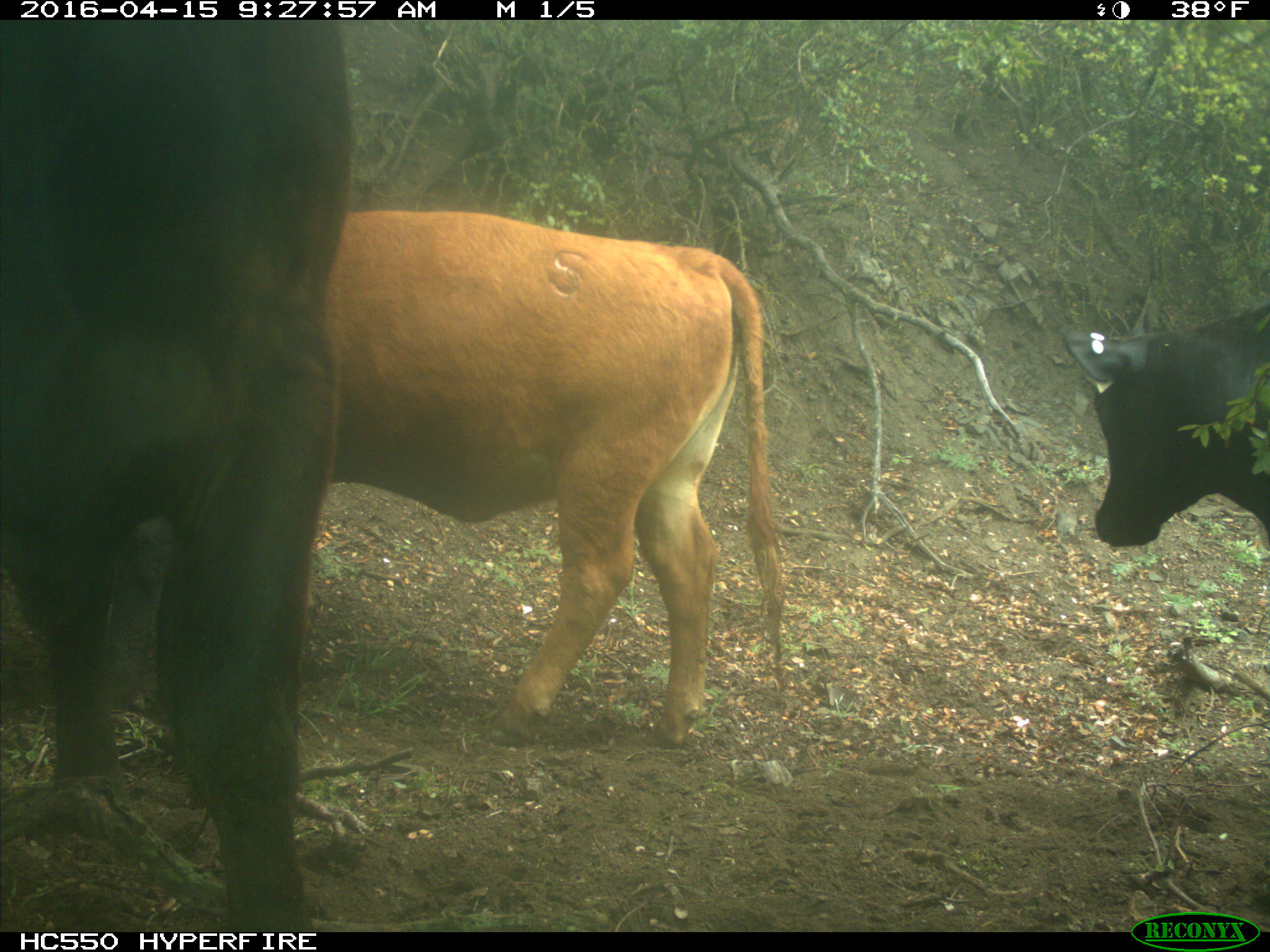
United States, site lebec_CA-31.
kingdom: Animalia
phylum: Chordata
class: Mammalia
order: Artiodactyla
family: Bovidae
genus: Bos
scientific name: Bos taurus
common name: domestic cow